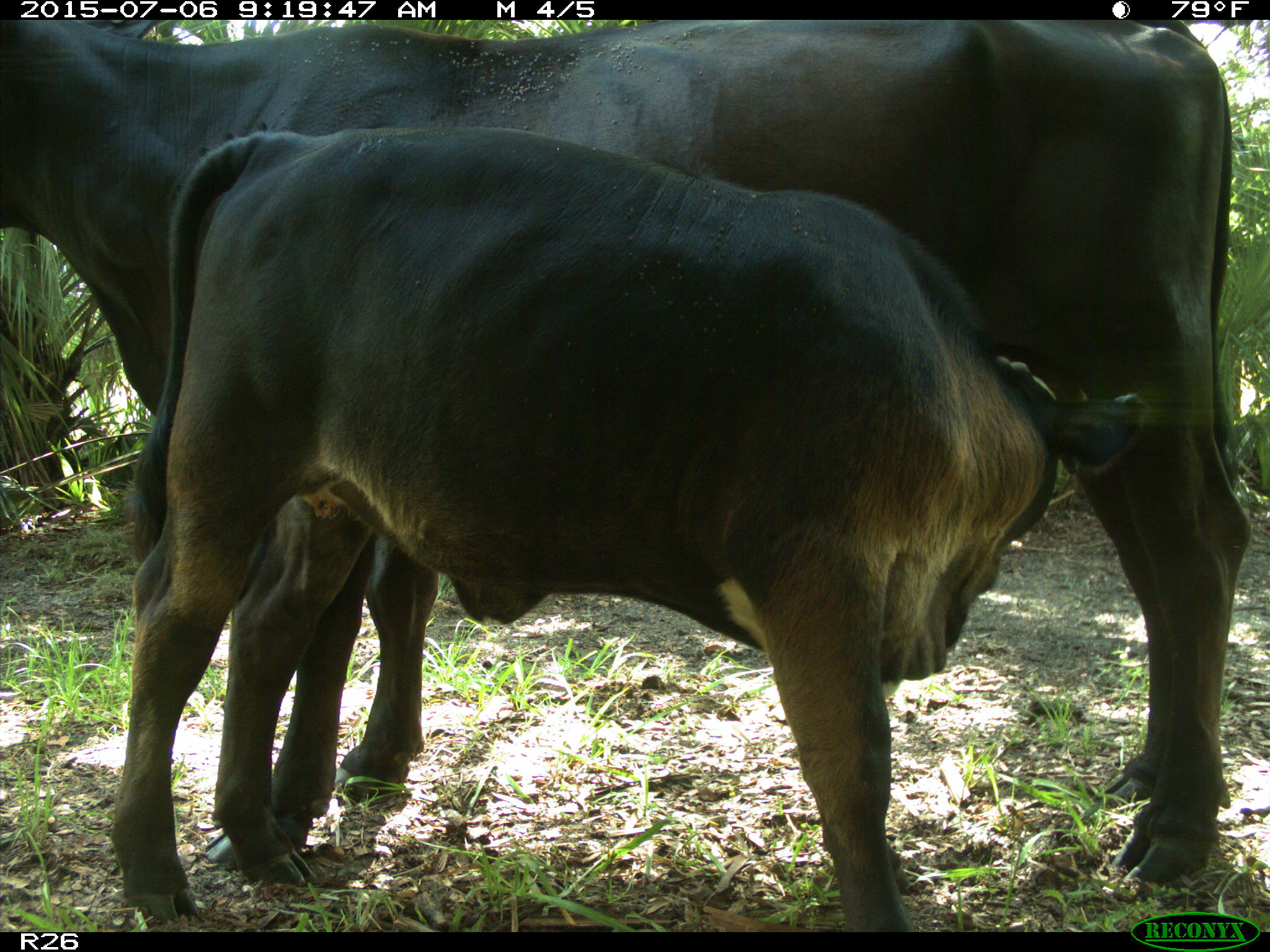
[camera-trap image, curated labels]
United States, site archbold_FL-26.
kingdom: Animalia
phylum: Chordata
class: Mammalia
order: Artiodactyla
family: Bovidae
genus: Bos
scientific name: Bos taurus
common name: domestic cow